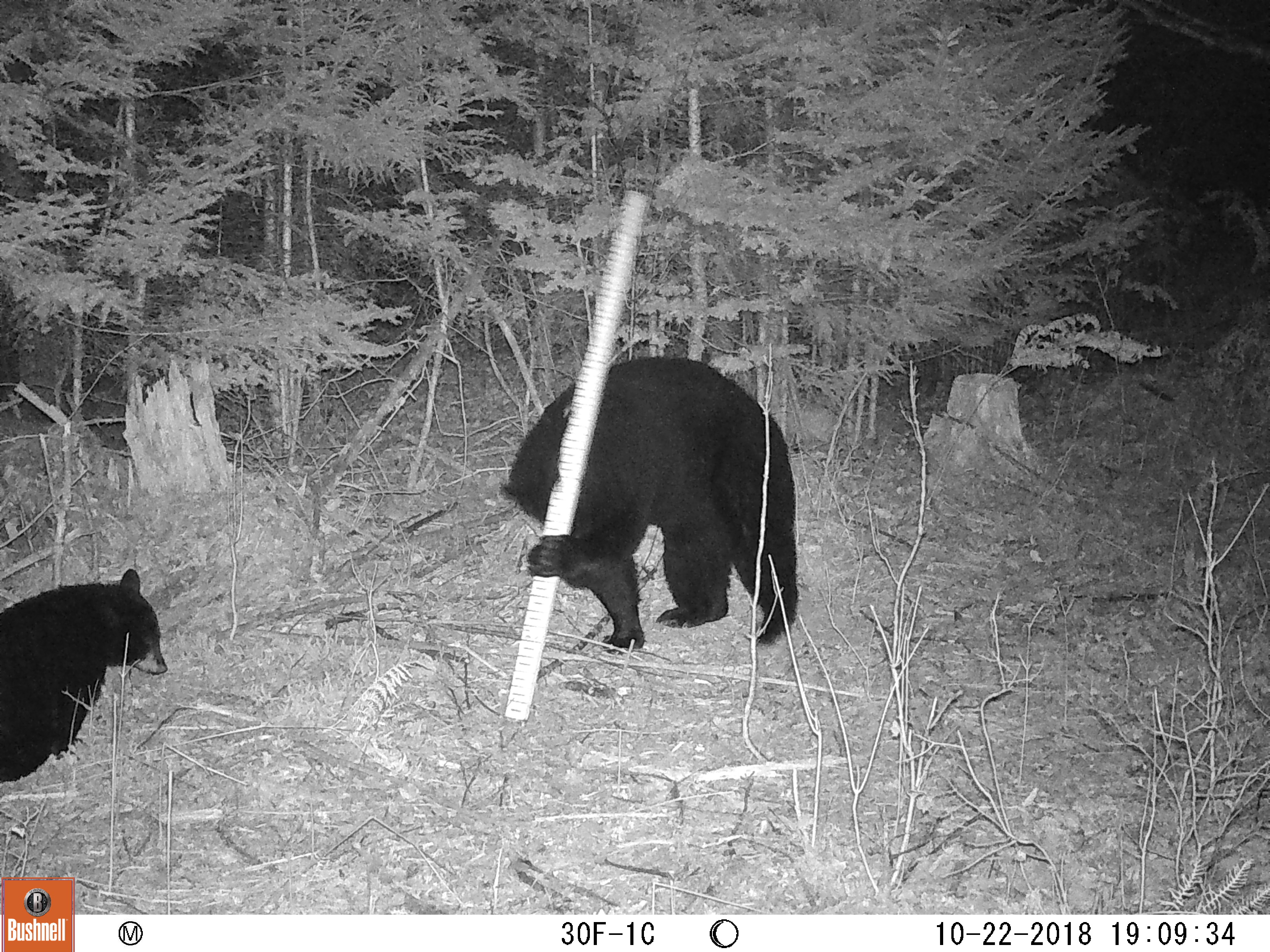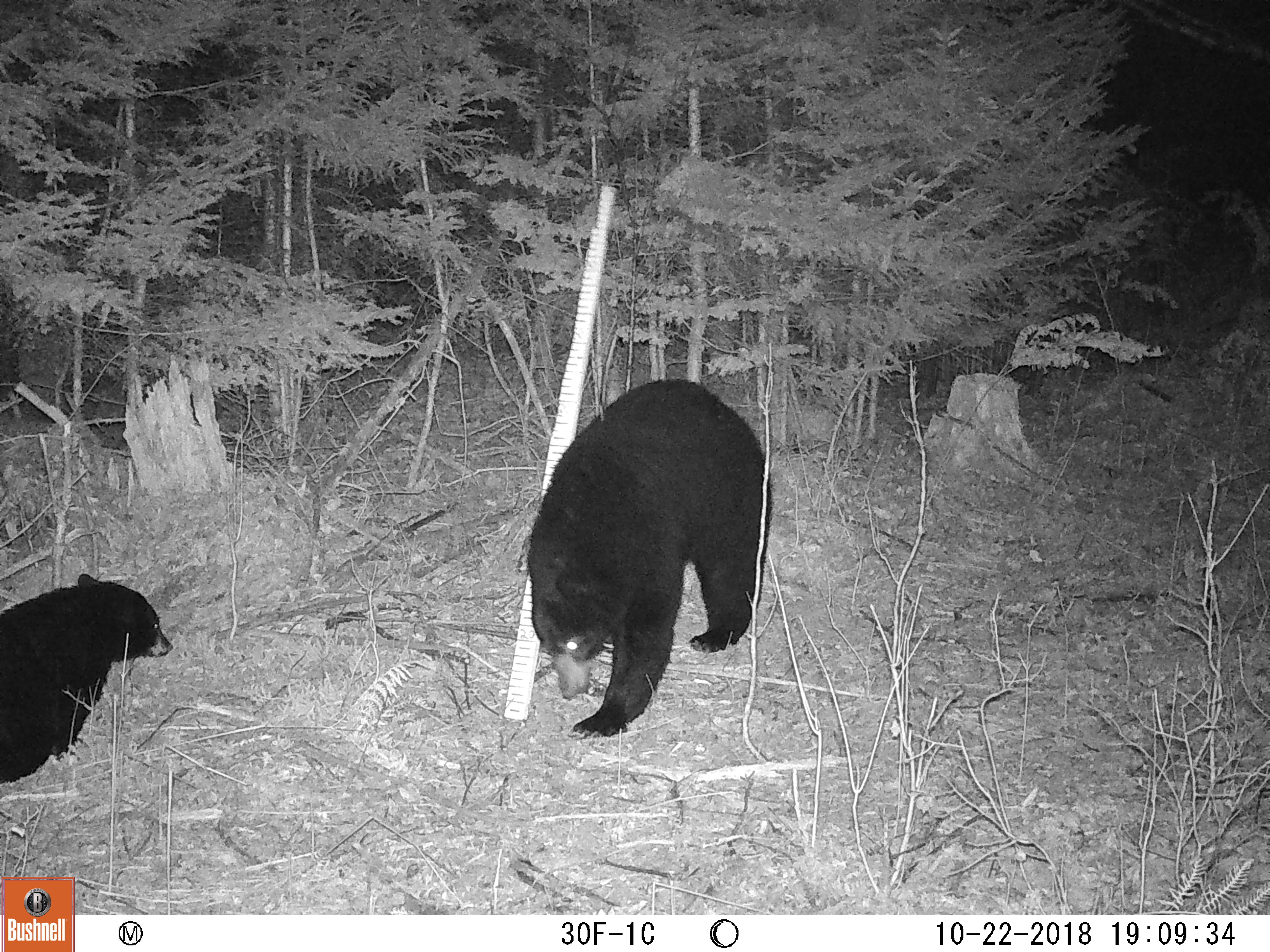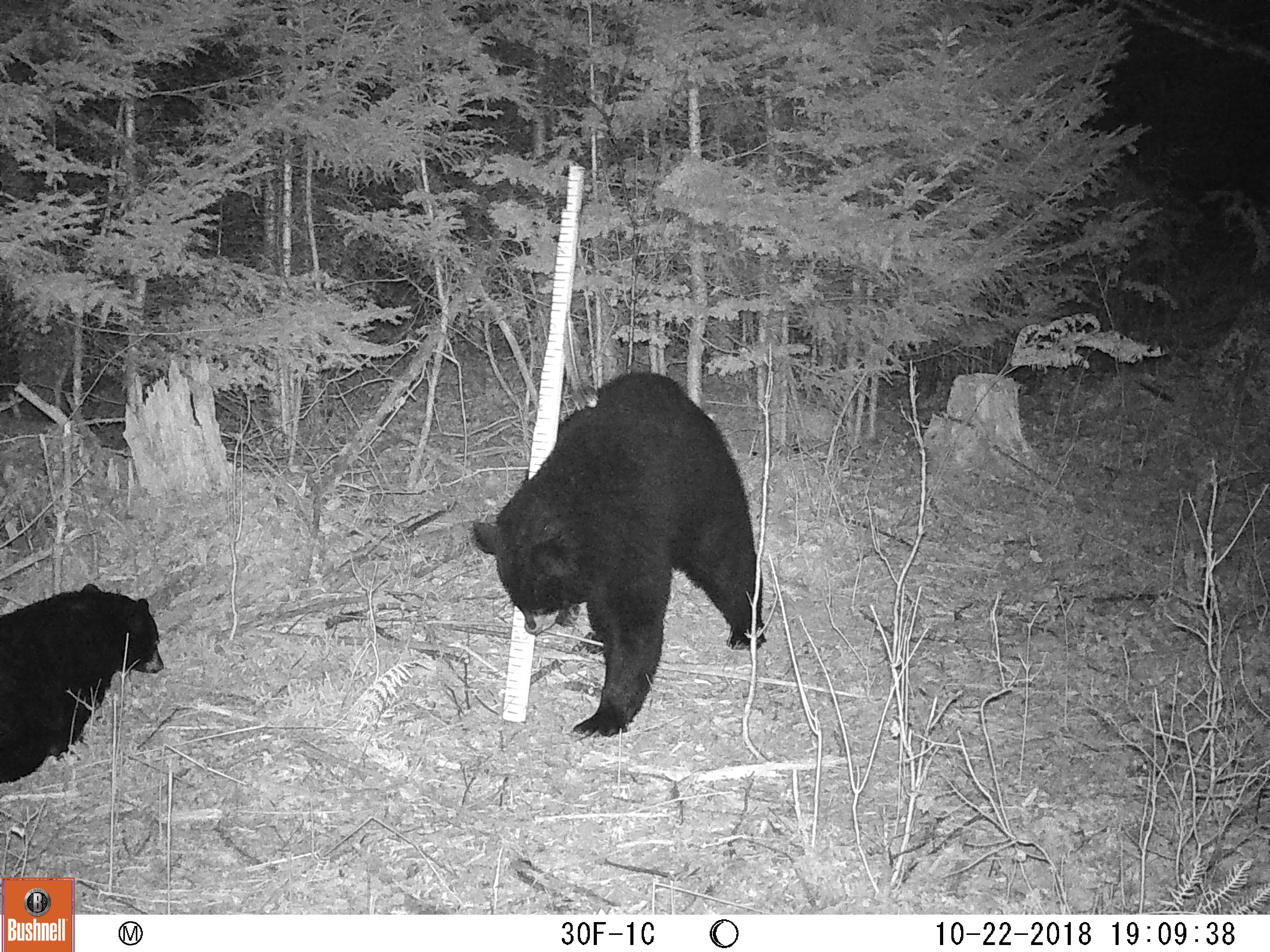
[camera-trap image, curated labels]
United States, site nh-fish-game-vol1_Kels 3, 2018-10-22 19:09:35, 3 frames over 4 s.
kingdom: Animalia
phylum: Chordata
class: Mammalia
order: Carnivora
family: Ursidae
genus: Ursus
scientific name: Ursus americanus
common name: black bear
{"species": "black bear (Ursus americanus)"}